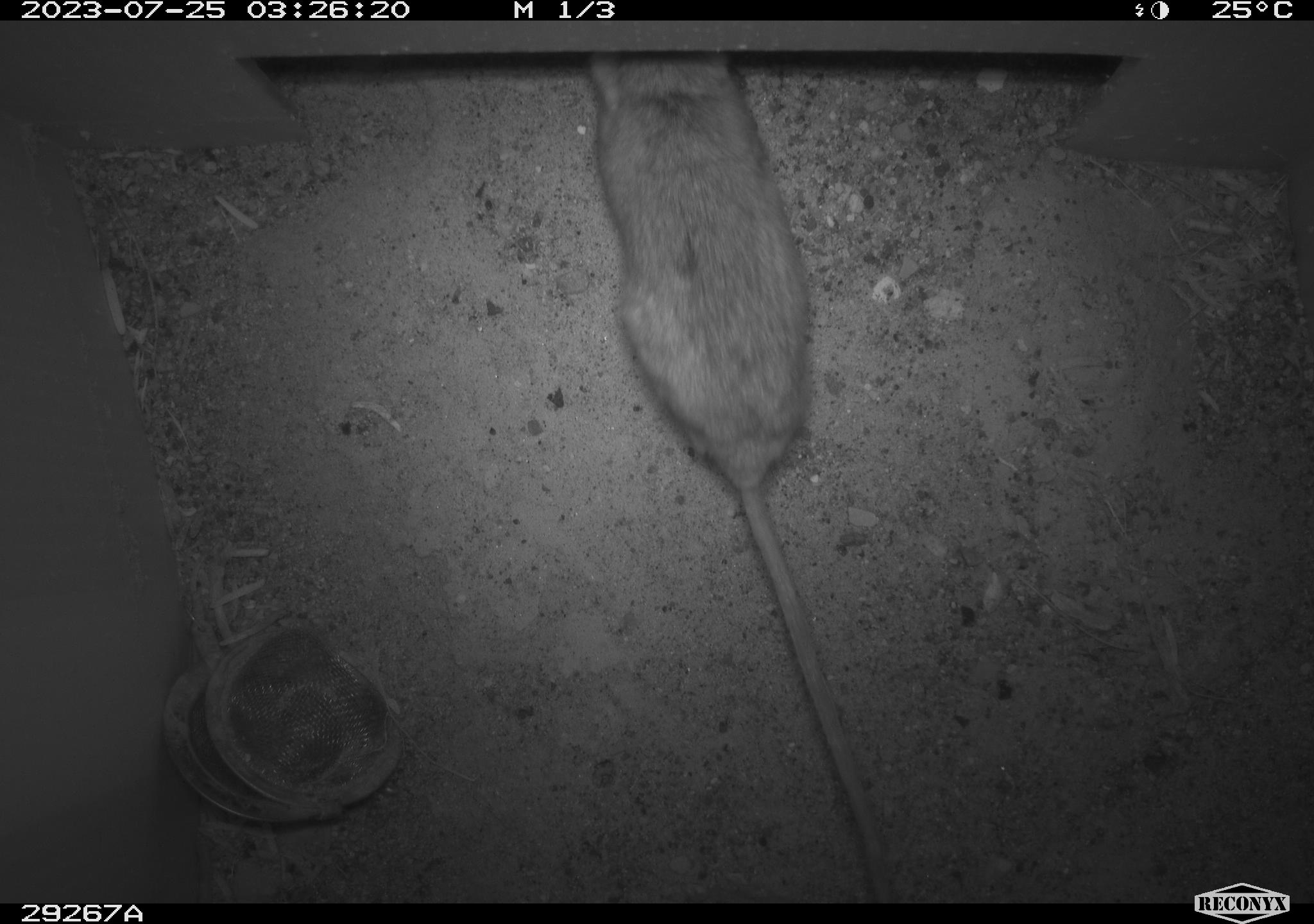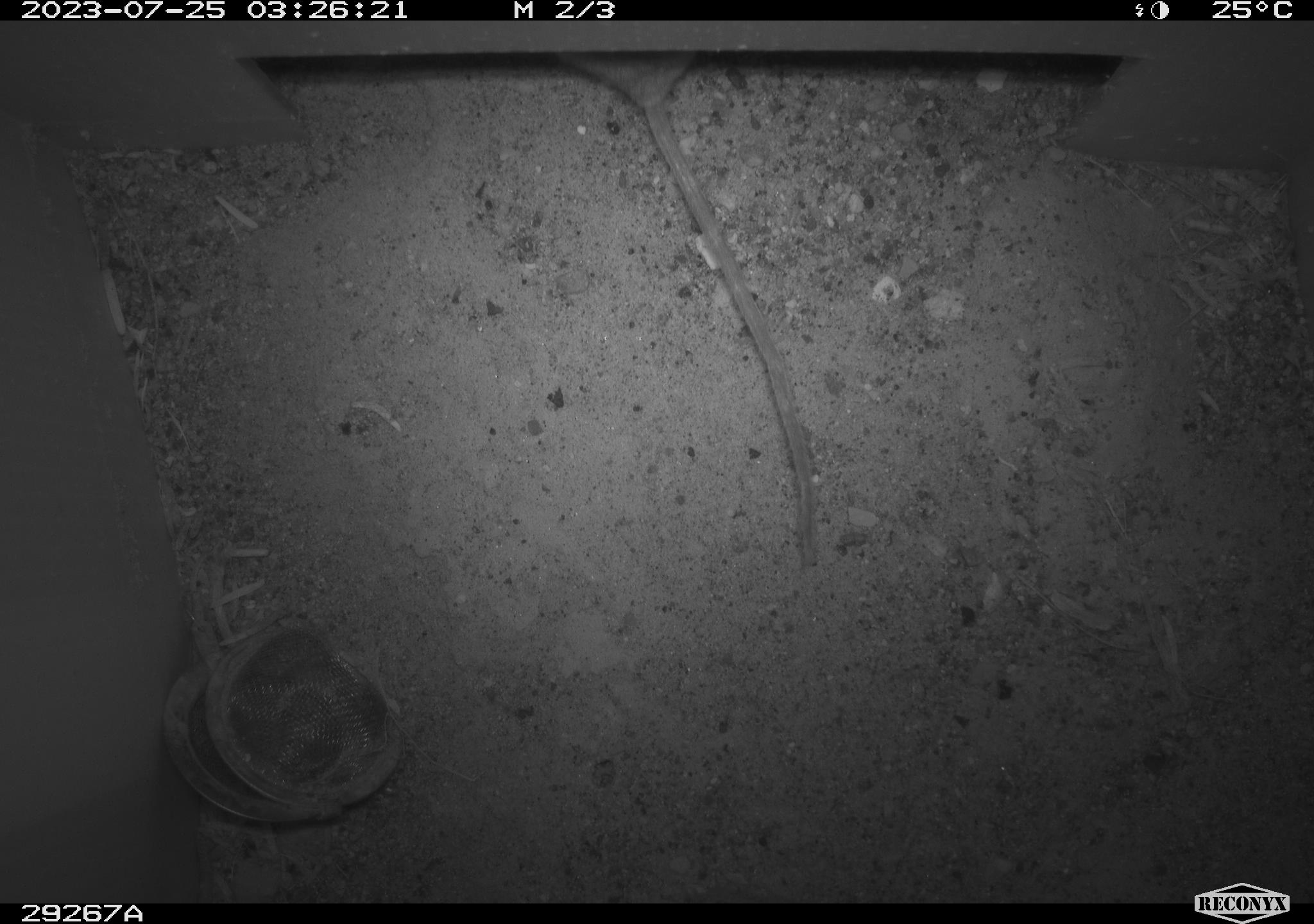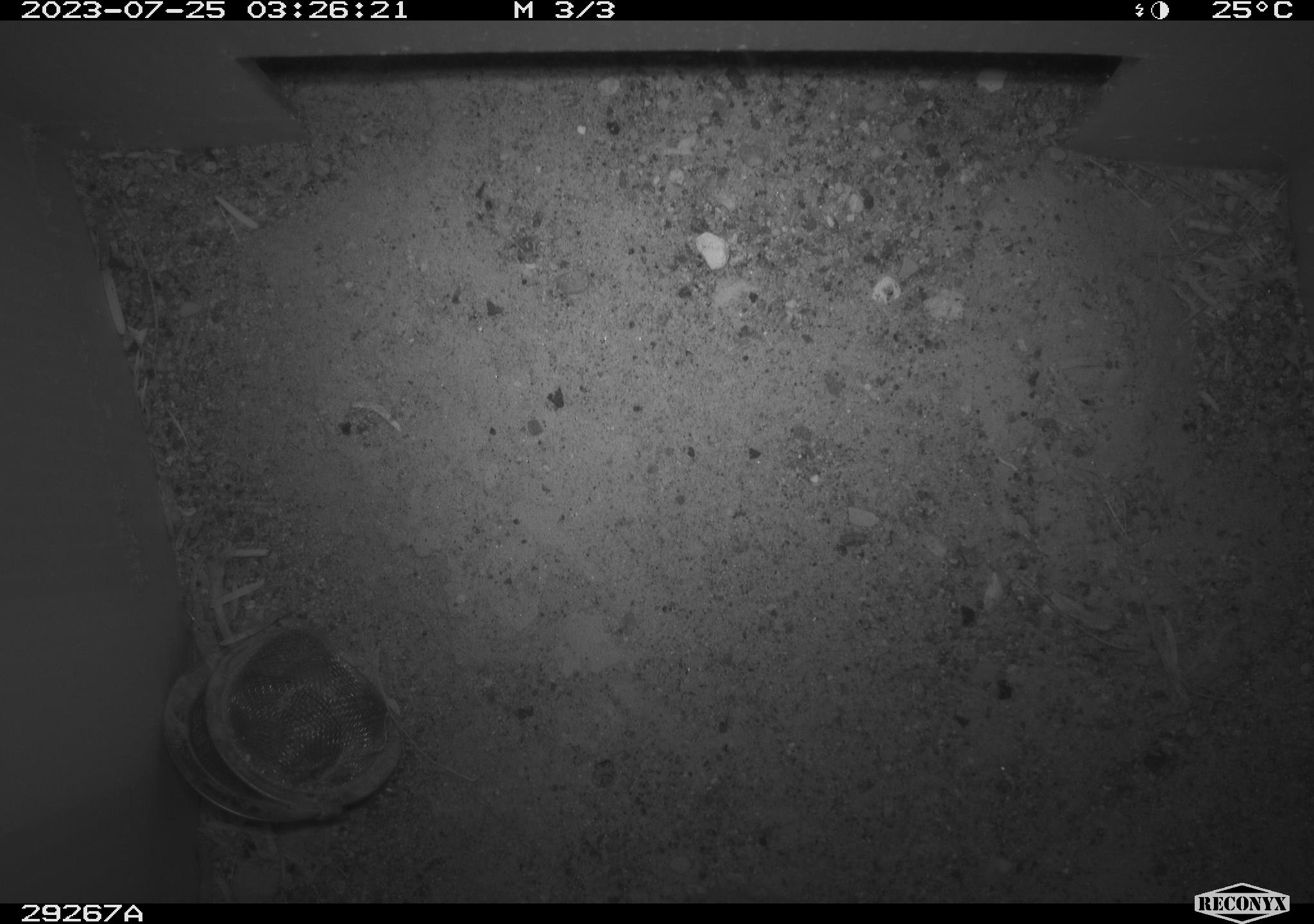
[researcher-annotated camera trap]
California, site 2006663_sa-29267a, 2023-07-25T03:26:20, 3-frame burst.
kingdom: Animalia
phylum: Chordata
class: Mammalia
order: Rodentia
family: Cricetidae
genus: Peromyscus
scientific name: Peromyscus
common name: deer mice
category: peromyscus species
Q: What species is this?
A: Peromyscus species (deer mice) (Peromyscus).